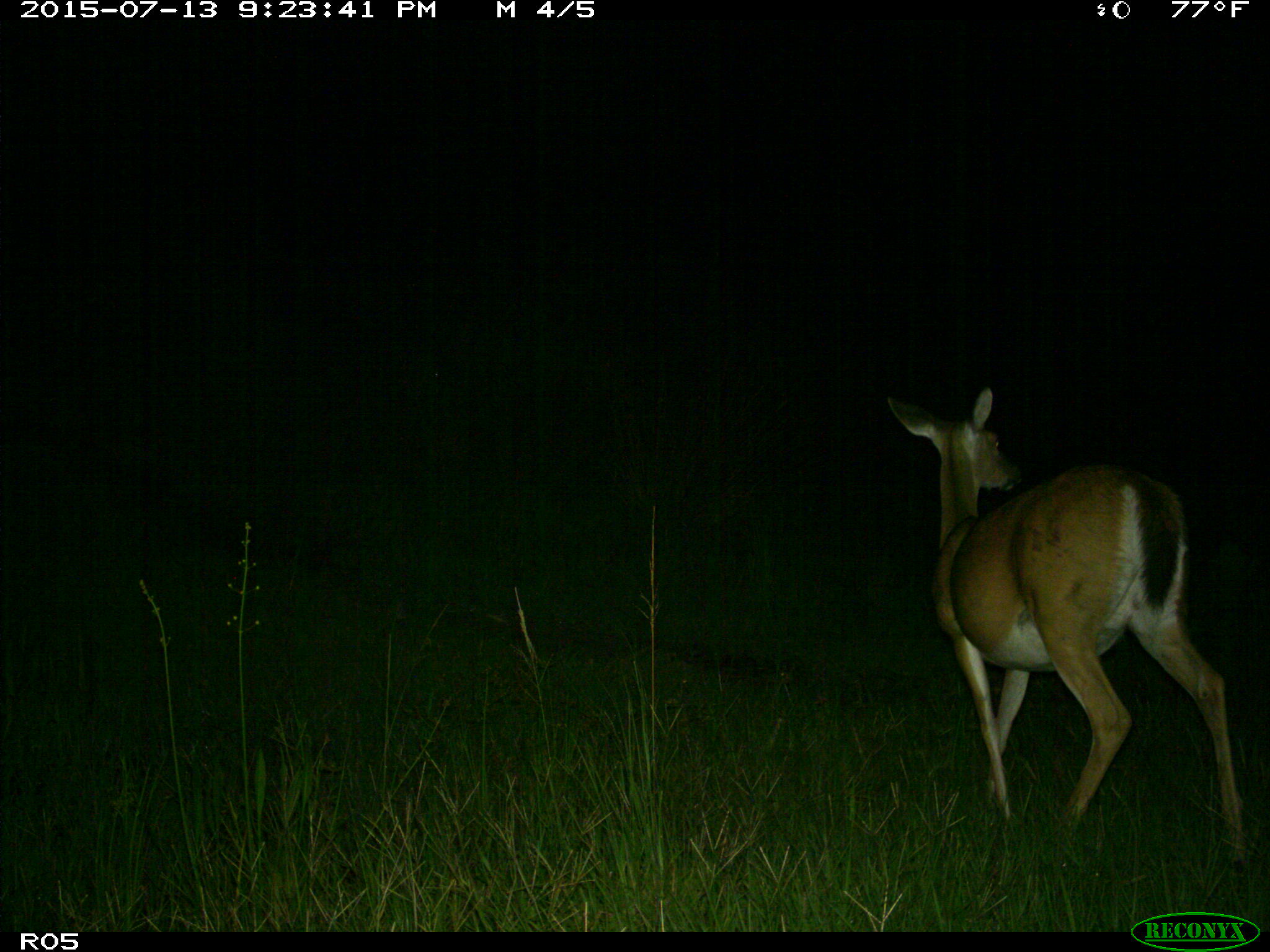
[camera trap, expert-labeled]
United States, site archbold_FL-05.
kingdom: Animalia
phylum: Chordata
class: Mammalia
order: Artiodactyla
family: Cervidae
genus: Odocoileus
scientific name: Odocoileus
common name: deer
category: unidentified deer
Unidentified deer (deer) (Odocoileus).